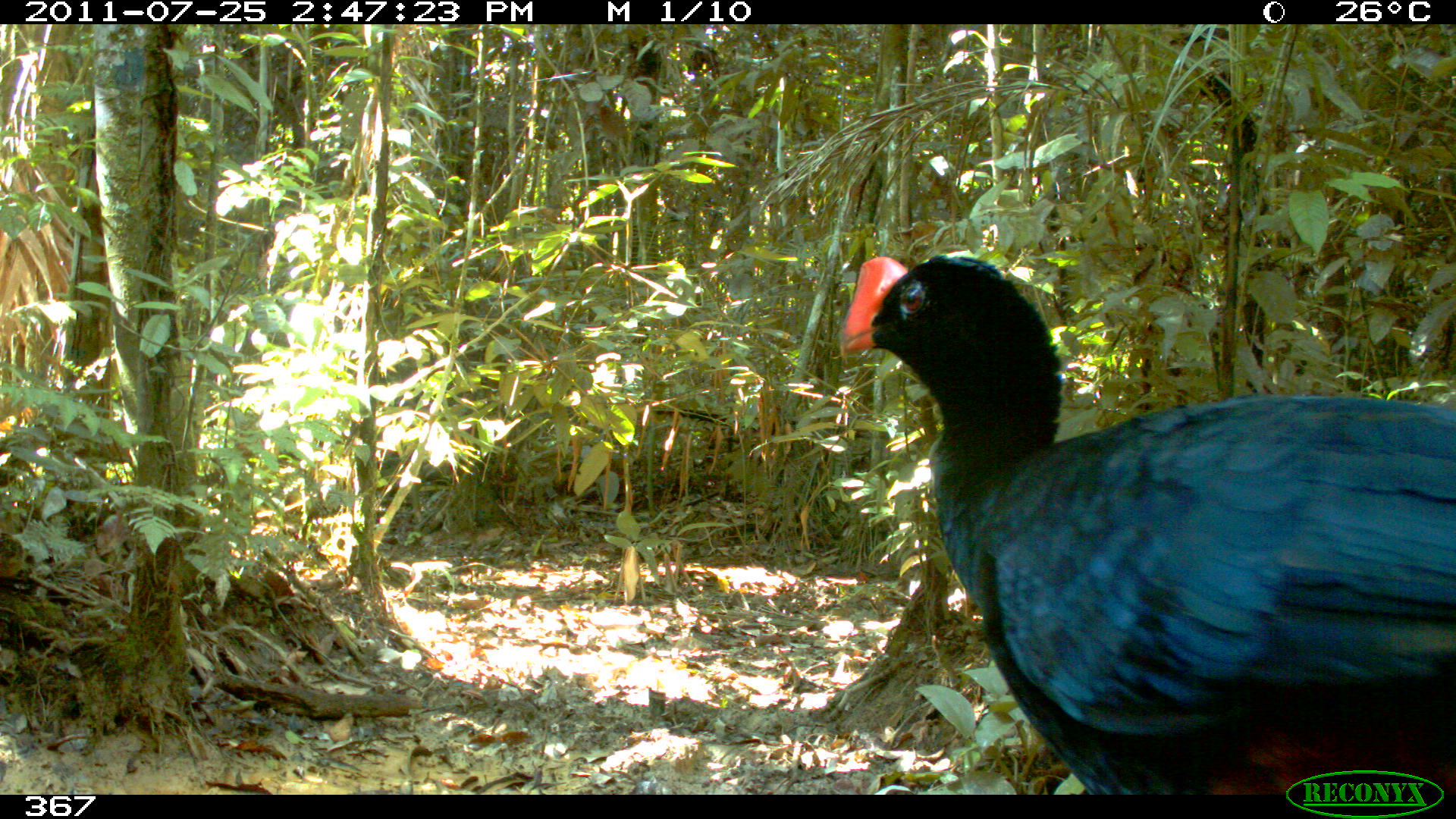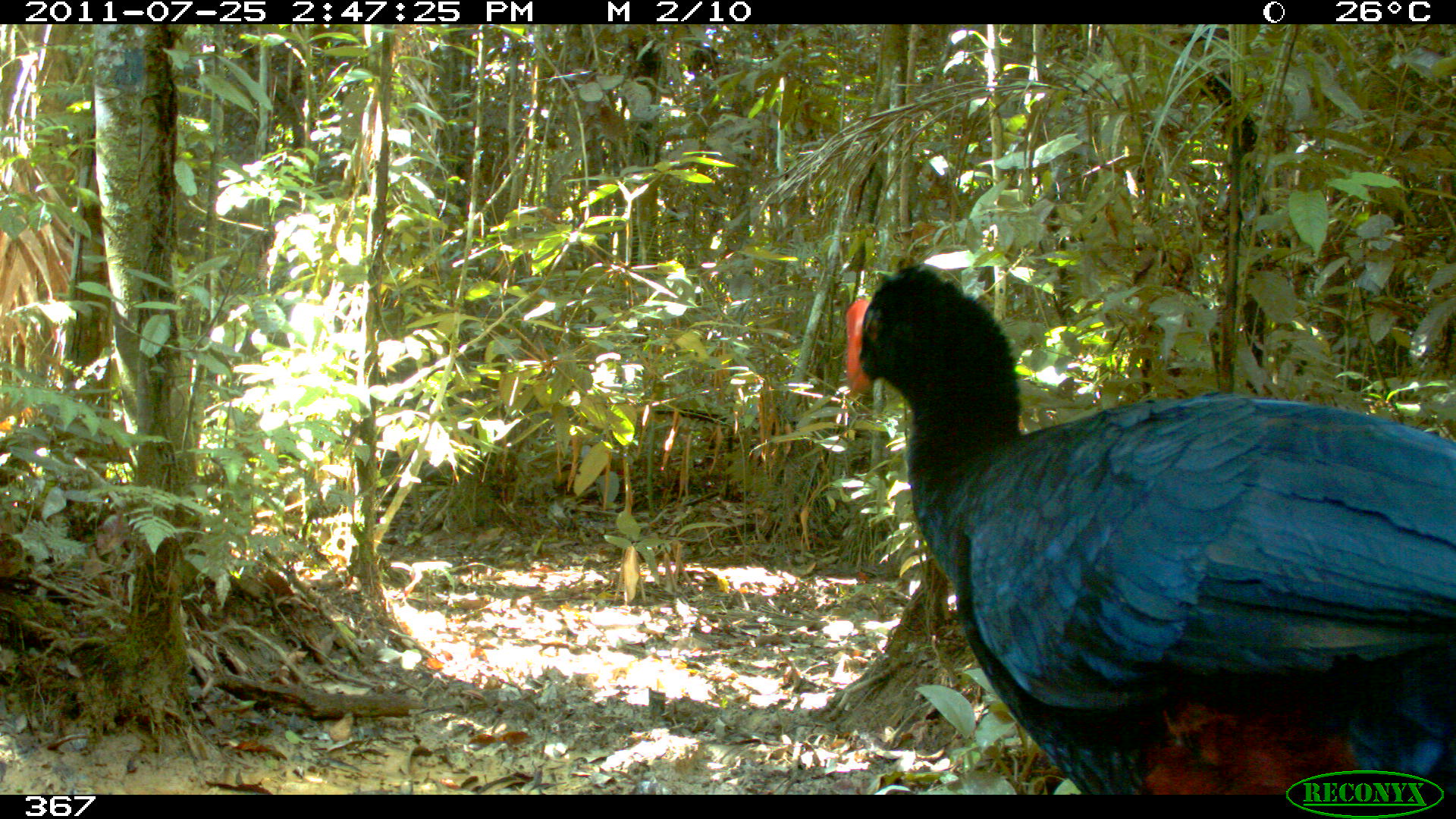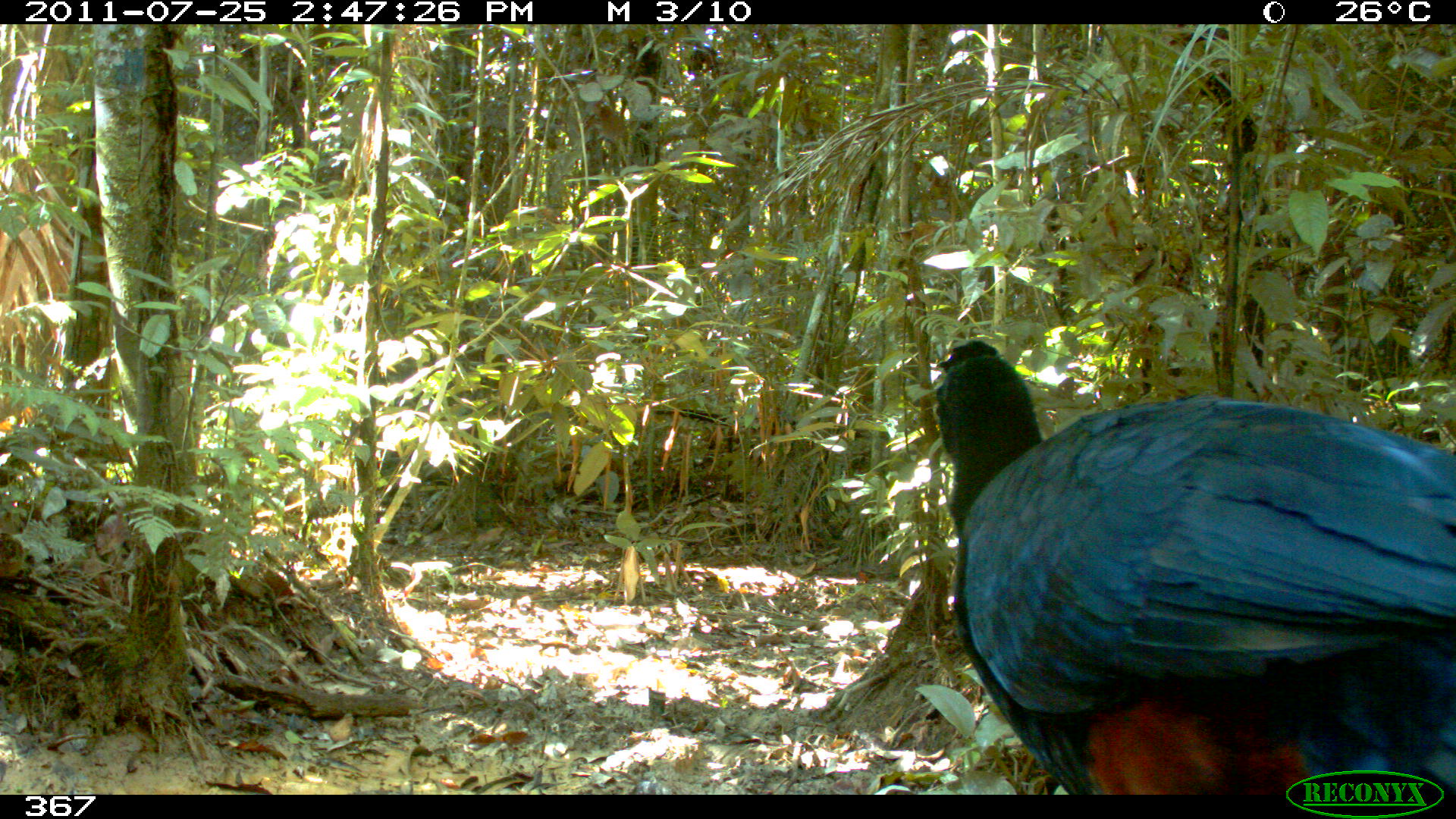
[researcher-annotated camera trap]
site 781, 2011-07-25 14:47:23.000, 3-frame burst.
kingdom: Animalia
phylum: Chordata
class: Aves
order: Galliformes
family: Cracidae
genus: Mitu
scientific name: Mitu tuberosum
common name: razor-billed curassow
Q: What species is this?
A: Mitu tuberosum (razor-billed curassow).